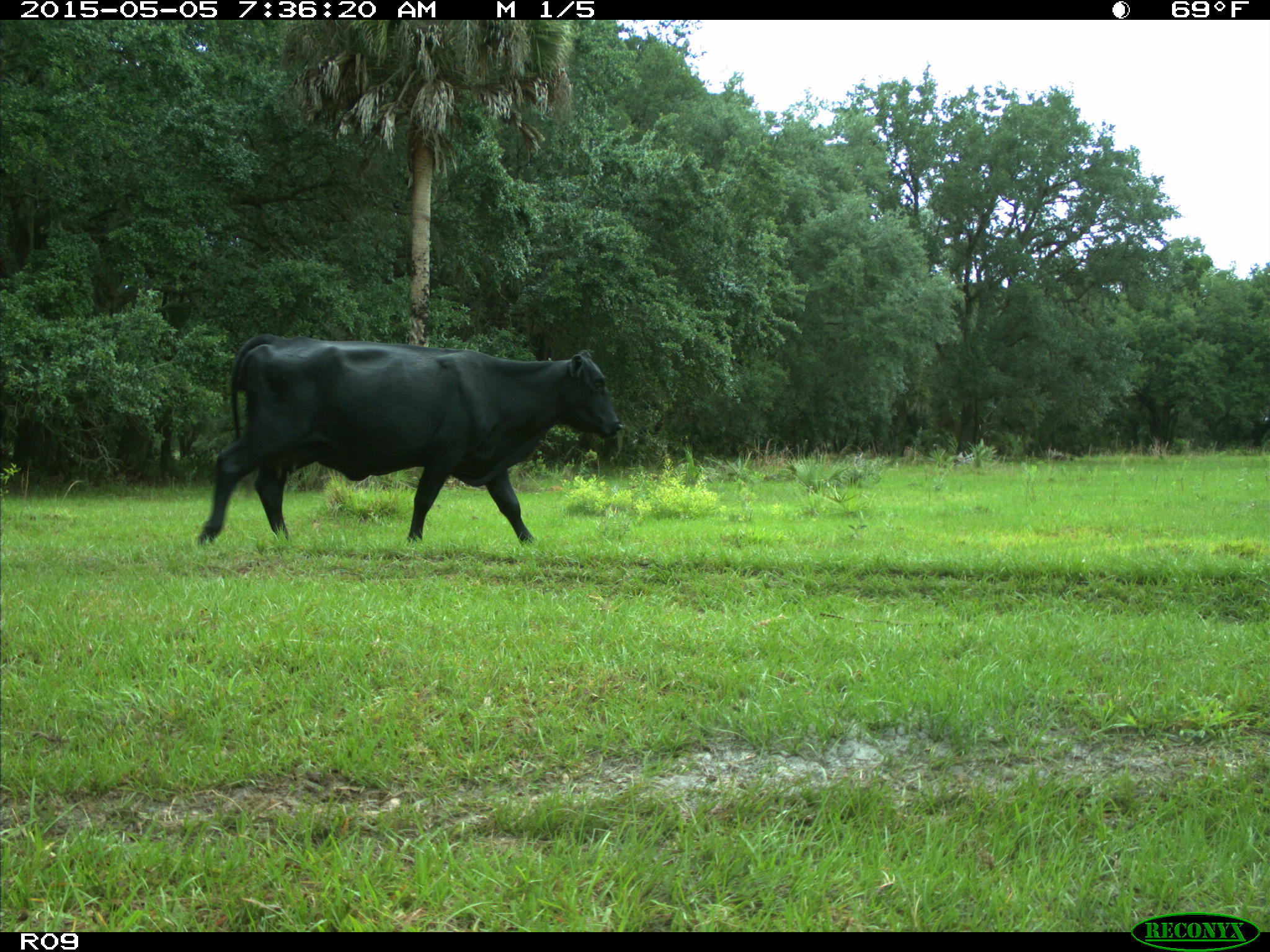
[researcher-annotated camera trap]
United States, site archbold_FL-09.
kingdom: Animalia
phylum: Chordata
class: Mammalia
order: Artiodactyla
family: Bovidae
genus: Bos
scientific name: Bos taurus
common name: domestic cow